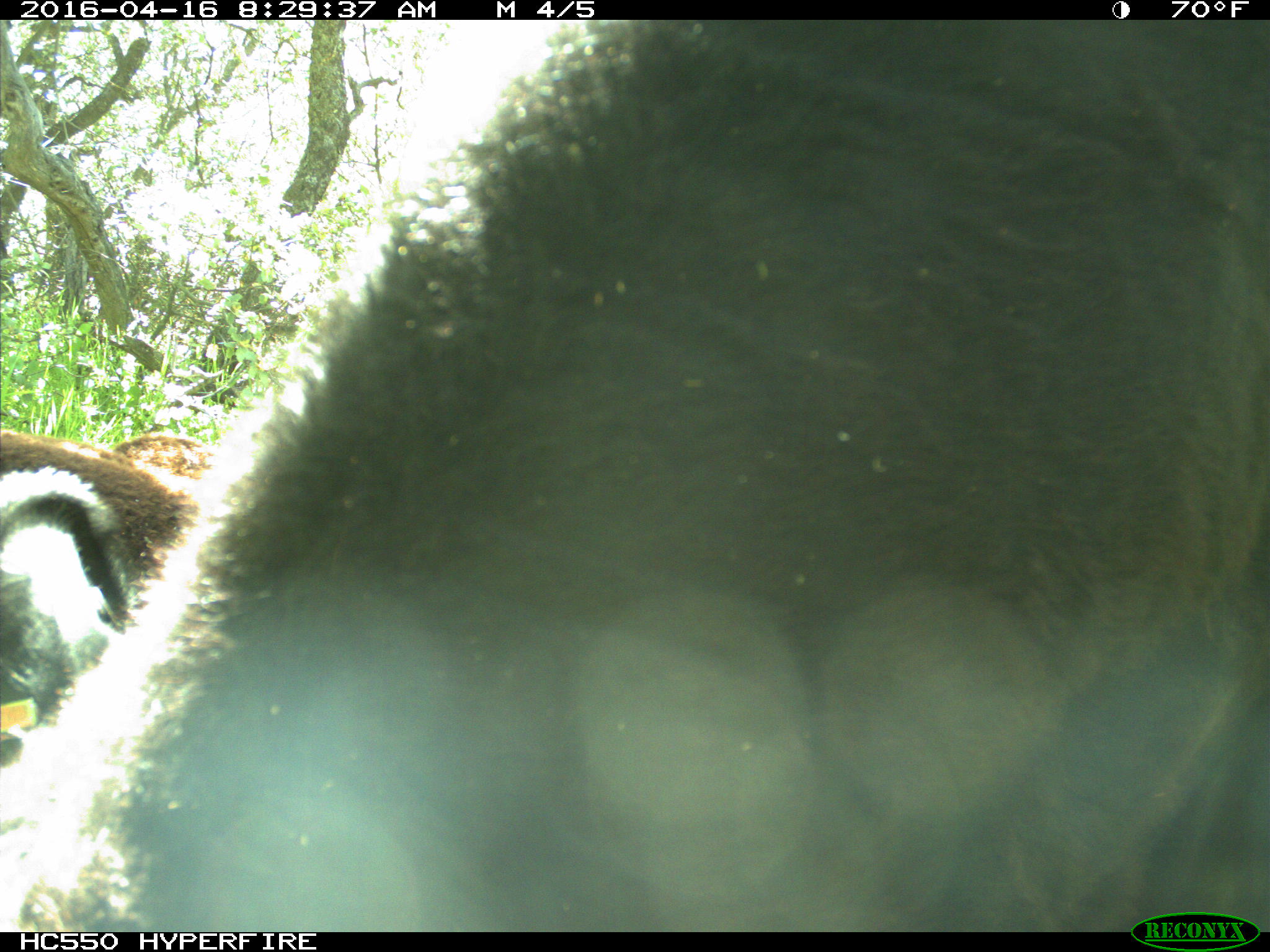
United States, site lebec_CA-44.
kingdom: Animalia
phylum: Chordata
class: Mammalia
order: Artiodactyla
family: Bovidae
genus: Bos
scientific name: Bos taurus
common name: domestic cow